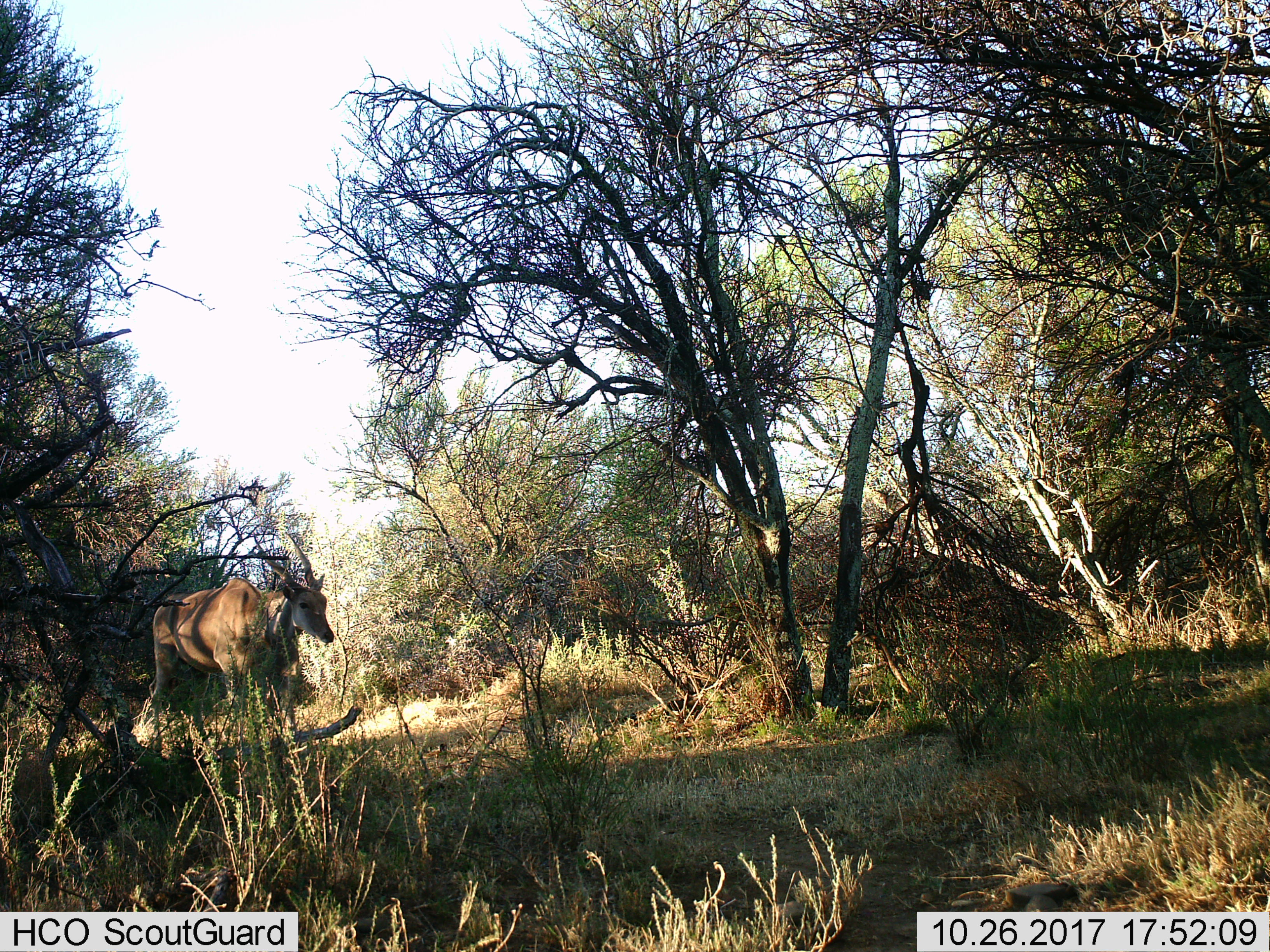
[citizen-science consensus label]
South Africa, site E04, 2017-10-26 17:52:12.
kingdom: Animalia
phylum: Chordata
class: Mammalia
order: Artiodactyla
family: Bovidae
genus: Tragelaphus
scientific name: Tragelaphus oryx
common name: eland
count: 1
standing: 0%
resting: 0%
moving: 100%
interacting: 0%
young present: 0%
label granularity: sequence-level